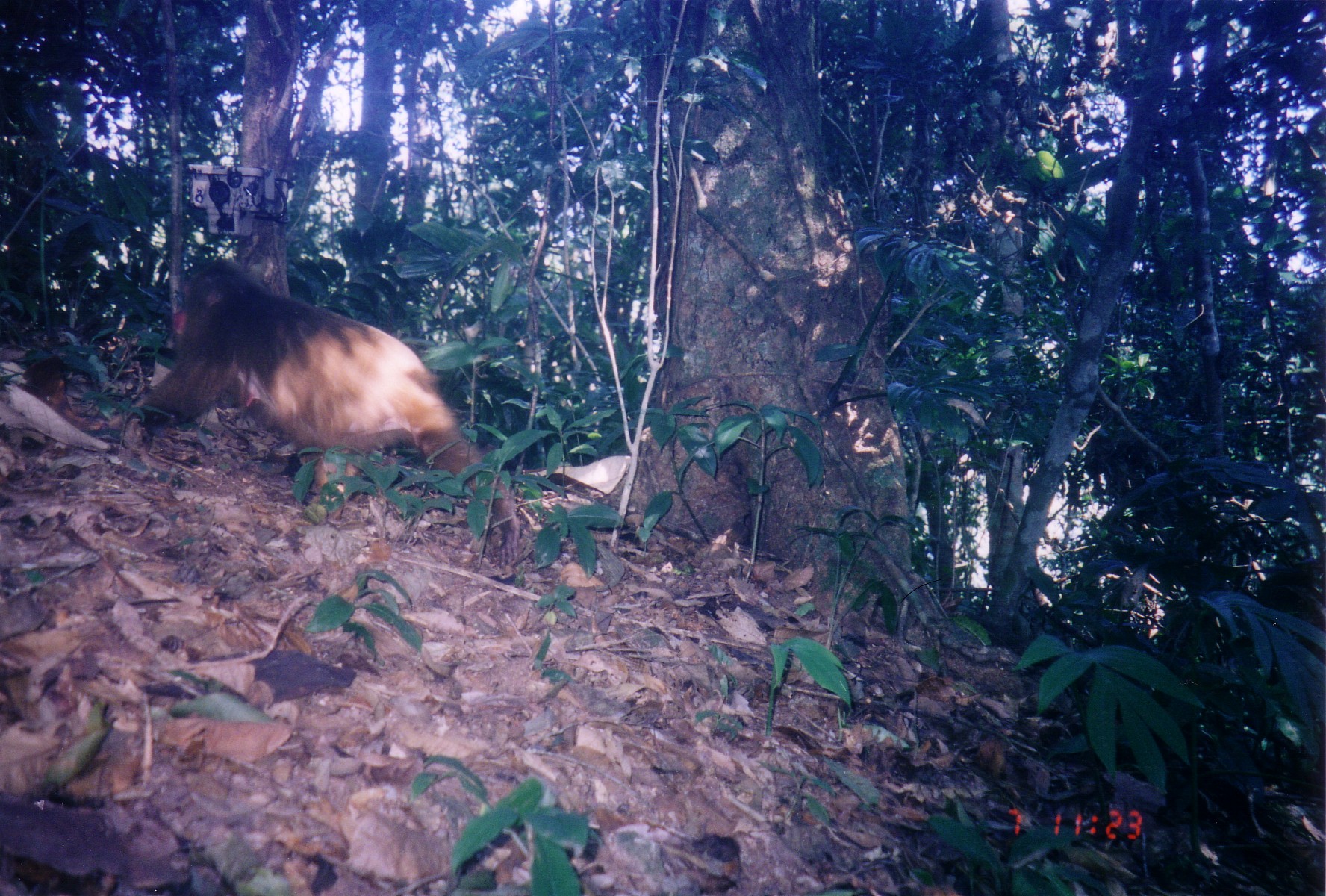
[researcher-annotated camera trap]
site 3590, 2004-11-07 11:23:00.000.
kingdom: Animalia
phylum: Chordata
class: Mammalia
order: Primates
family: Cercopithecidae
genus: Macaca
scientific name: Macaca arctoides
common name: stump-tailed macaque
Macaca arctoides (stump-tailed macaque), count 1.